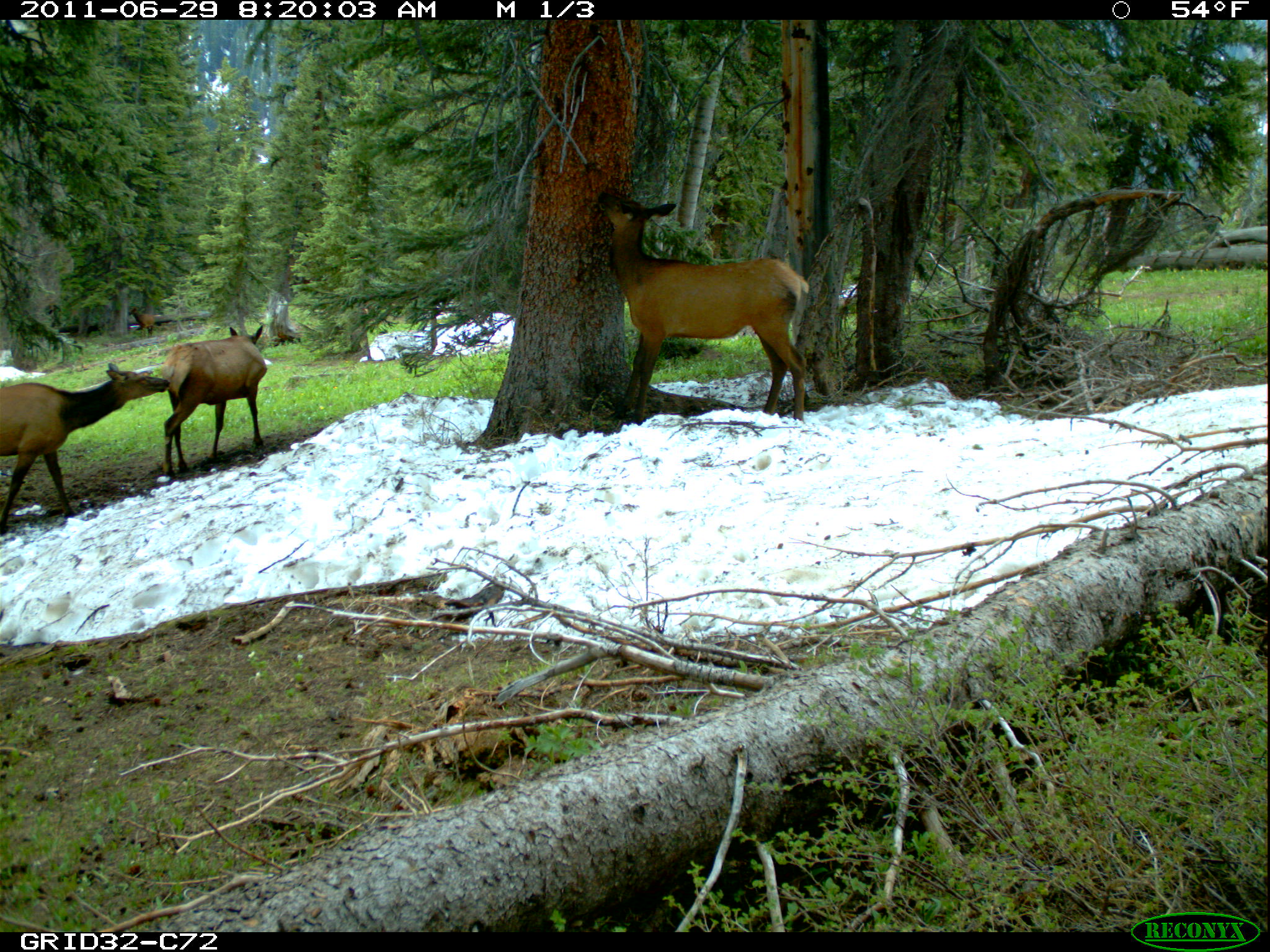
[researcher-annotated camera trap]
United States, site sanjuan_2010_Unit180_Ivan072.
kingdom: Animalia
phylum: Chordata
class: Mammalia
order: Artiodactyla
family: Cervidae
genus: Cervus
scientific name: Cervus elaphus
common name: red deer